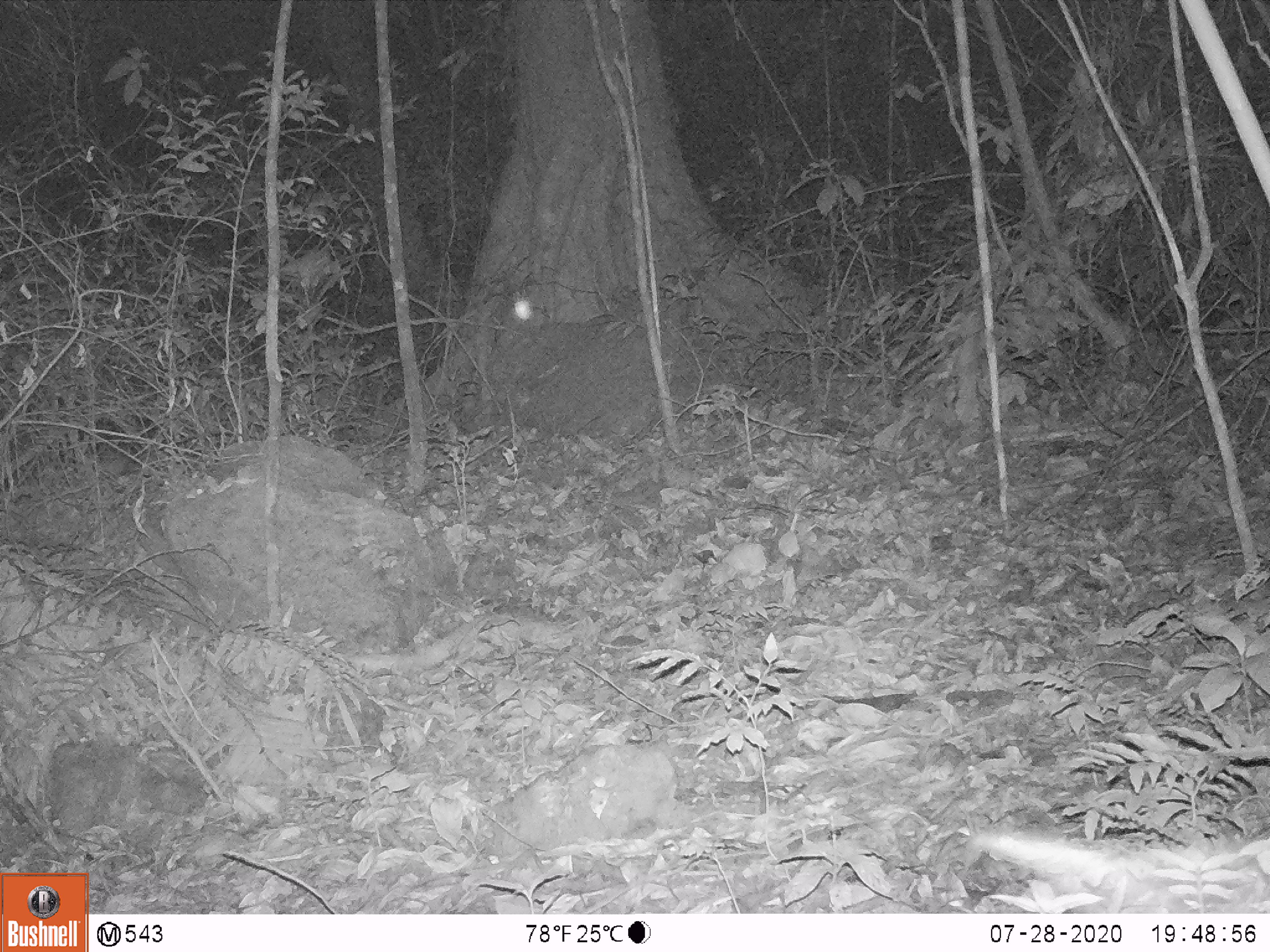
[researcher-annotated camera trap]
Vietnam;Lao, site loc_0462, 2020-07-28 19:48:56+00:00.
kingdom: Animalia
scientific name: Animalia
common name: animal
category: unidentified animal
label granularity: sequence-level